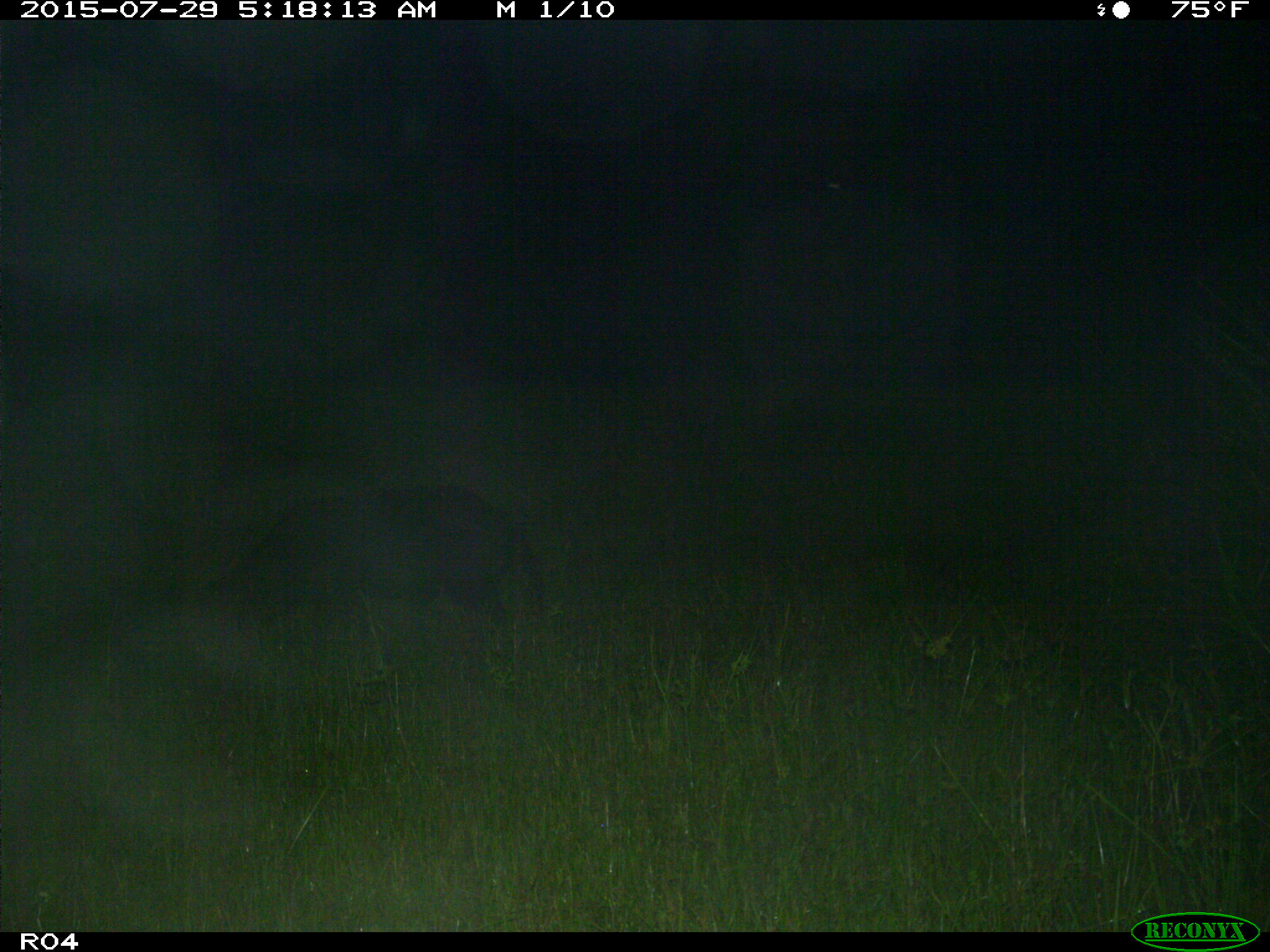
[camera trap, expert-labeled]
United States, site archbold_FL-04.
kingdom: Animalia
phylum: Chordata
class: Mammalia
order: Artiodactyla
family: Suidae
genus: Sus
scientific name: Sus scrofa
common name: wild boar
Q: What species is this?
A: Sus scrofa (wild boar).